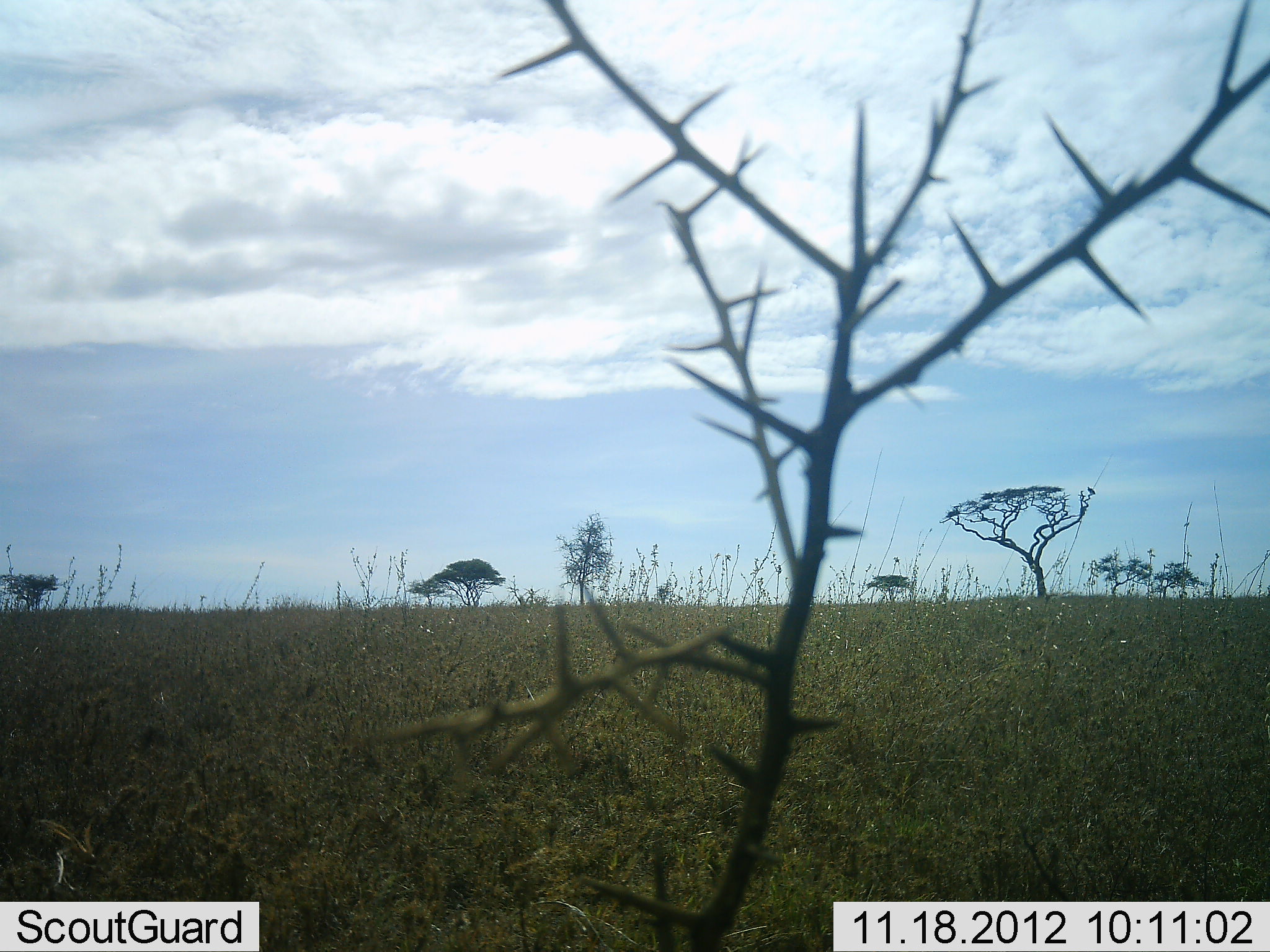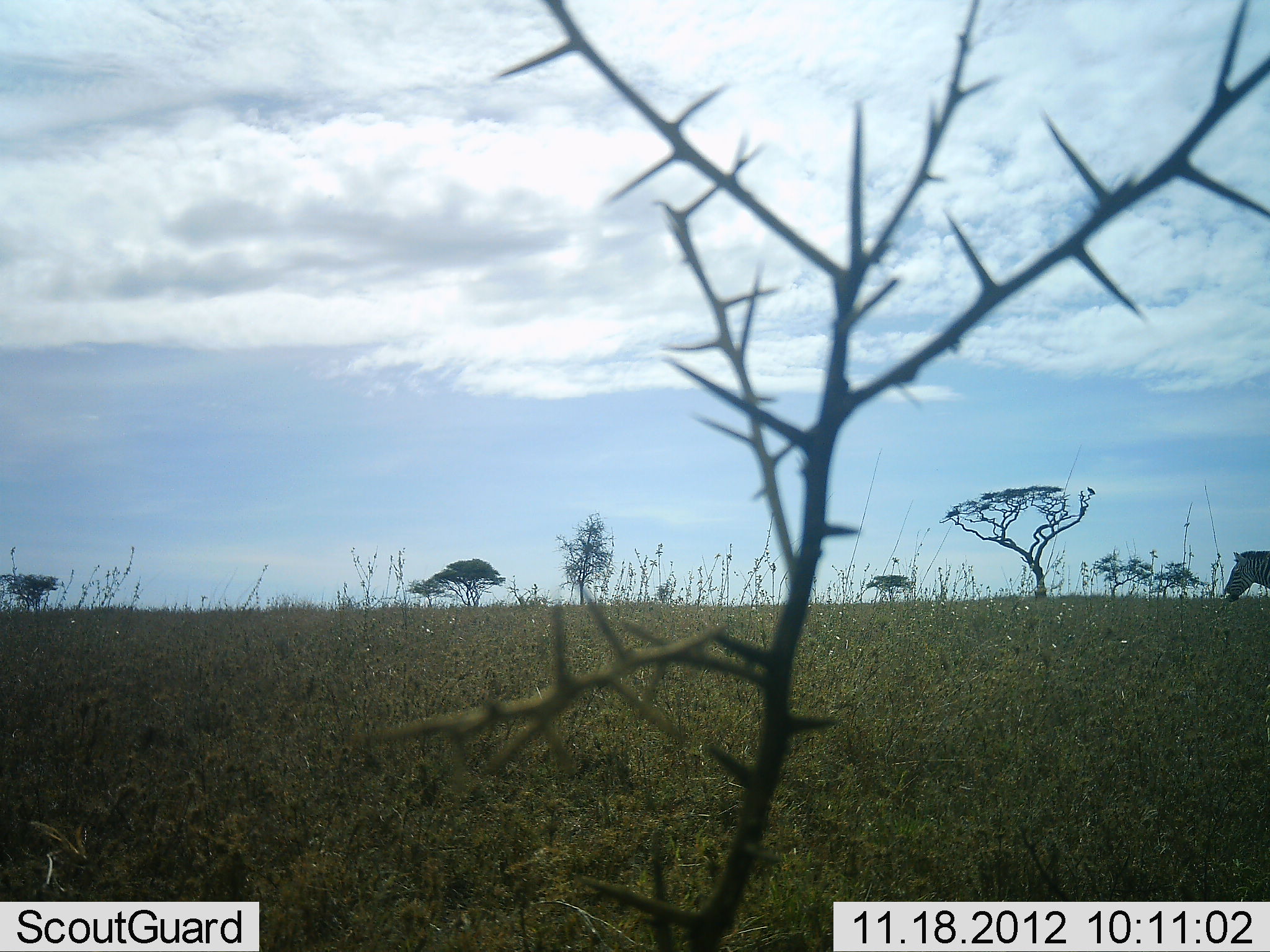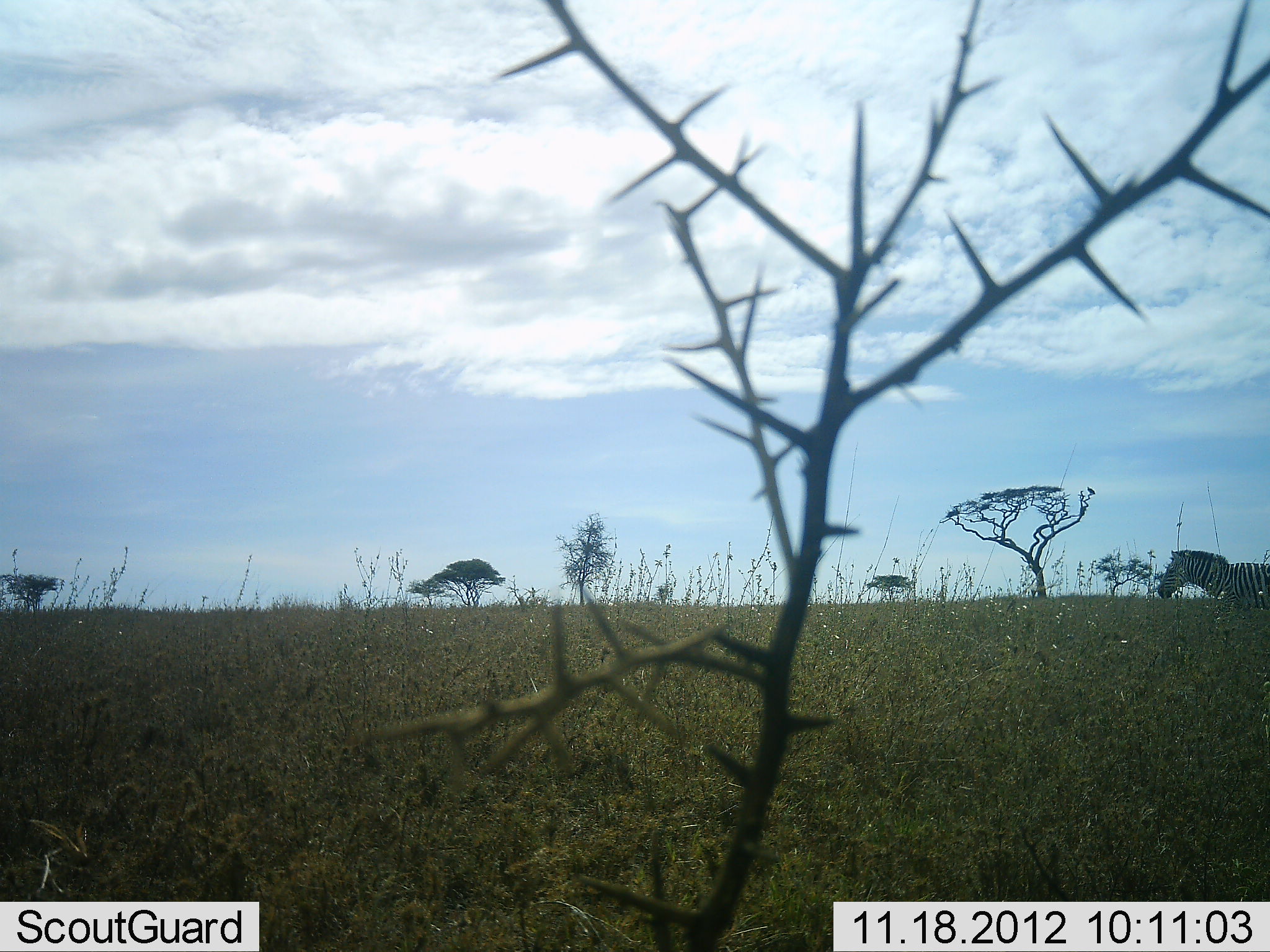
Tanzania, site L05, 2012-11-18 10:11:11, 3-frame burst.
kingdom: Animalia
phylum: Chordata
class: Mammalia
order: Perissodactyla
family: Equidae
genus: Equus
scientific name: Equus quagga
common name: plains zebra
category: zebra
Zebra (plains zebra) (Equus quagga), count 1. Behavior (volunteer vote fractions): standing 10%, resting 0%, moving 90%, interacting 0%. Young present (vote fraction): 0%. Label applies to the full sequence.